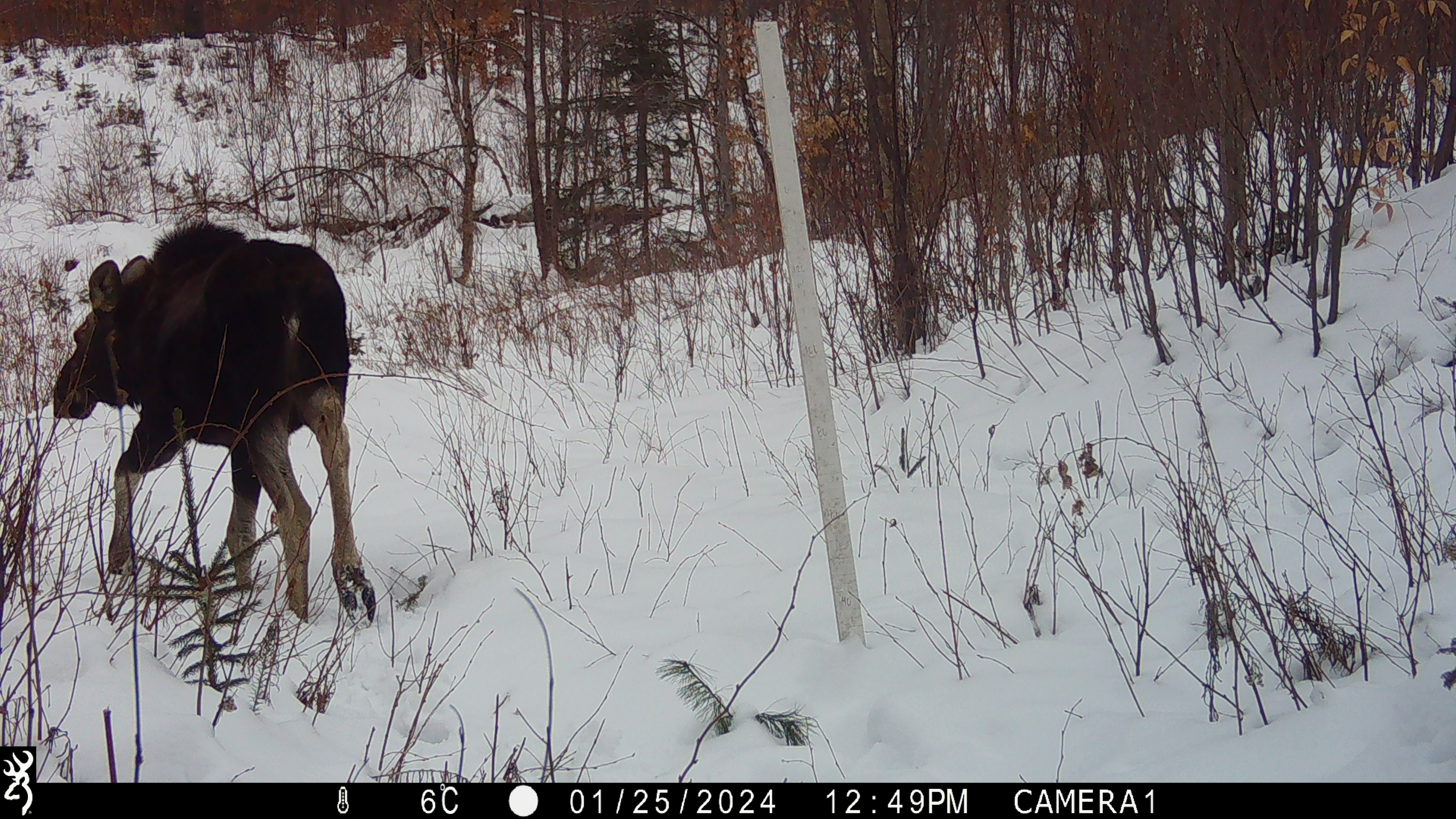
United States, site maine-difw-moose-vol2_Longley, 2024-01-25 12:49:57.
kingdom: Animalia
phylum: Chordata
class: Mammalia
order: Artiodactyla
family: Cervidae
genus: Alces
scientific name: Alces alces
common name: moose